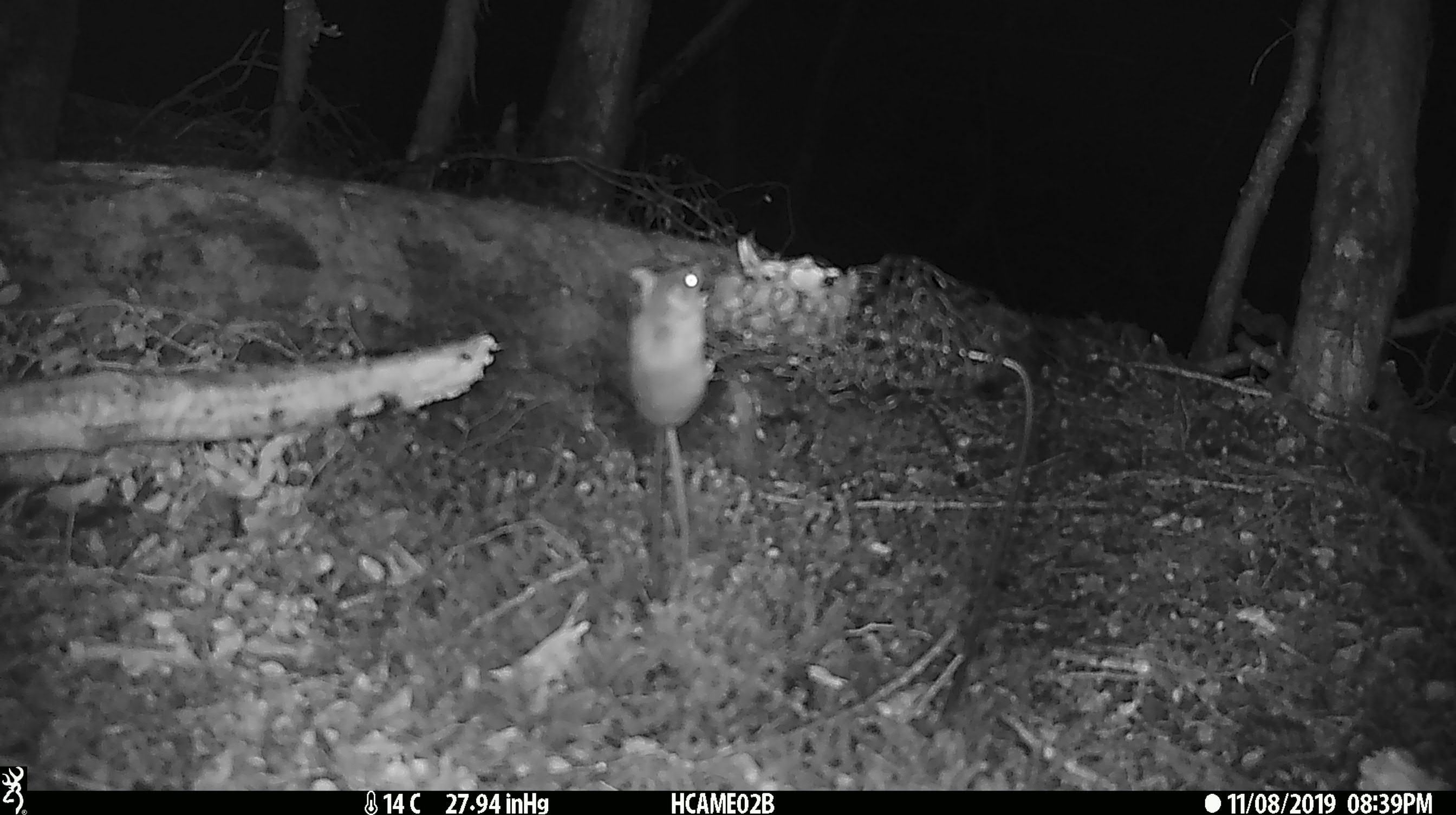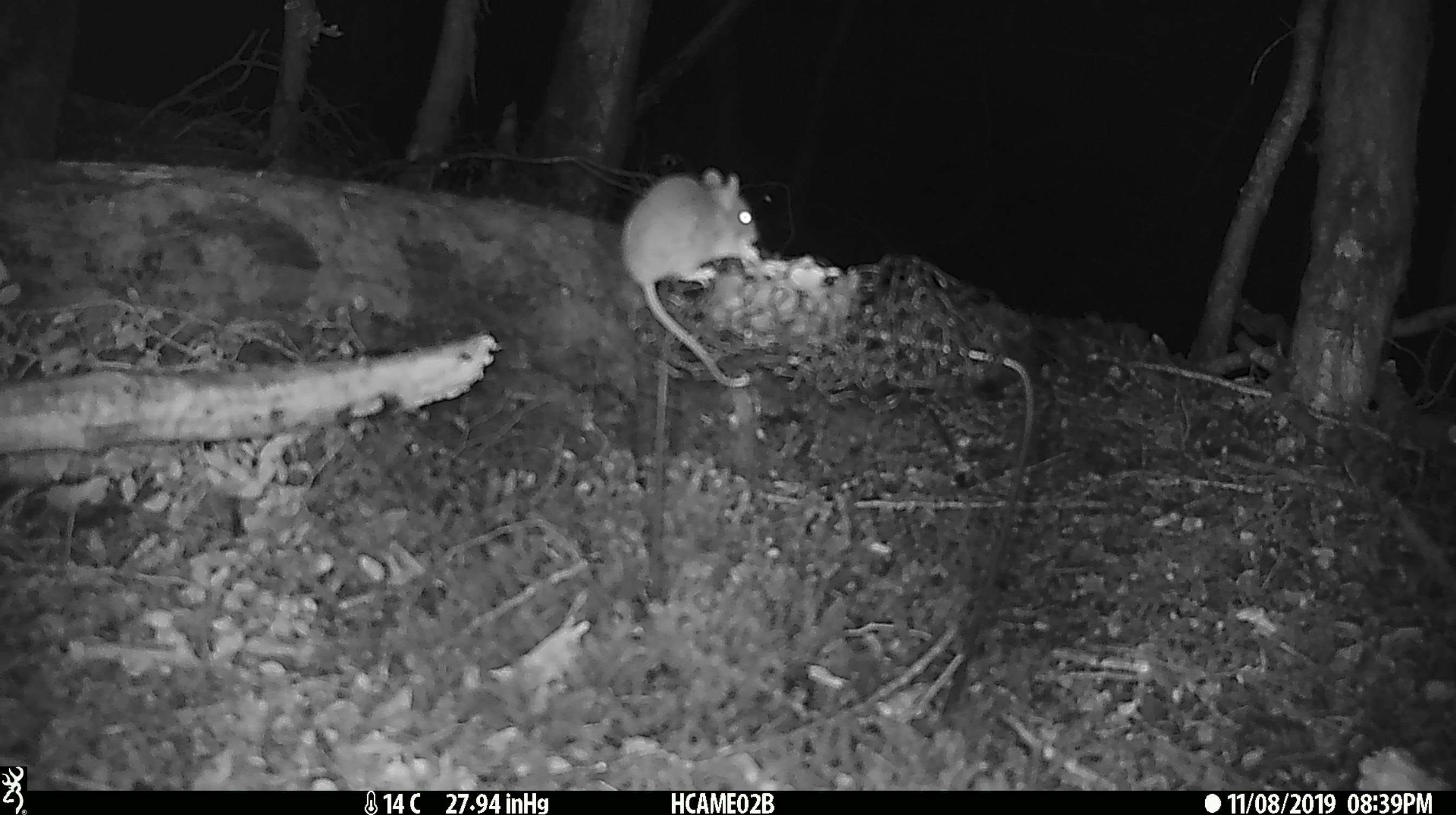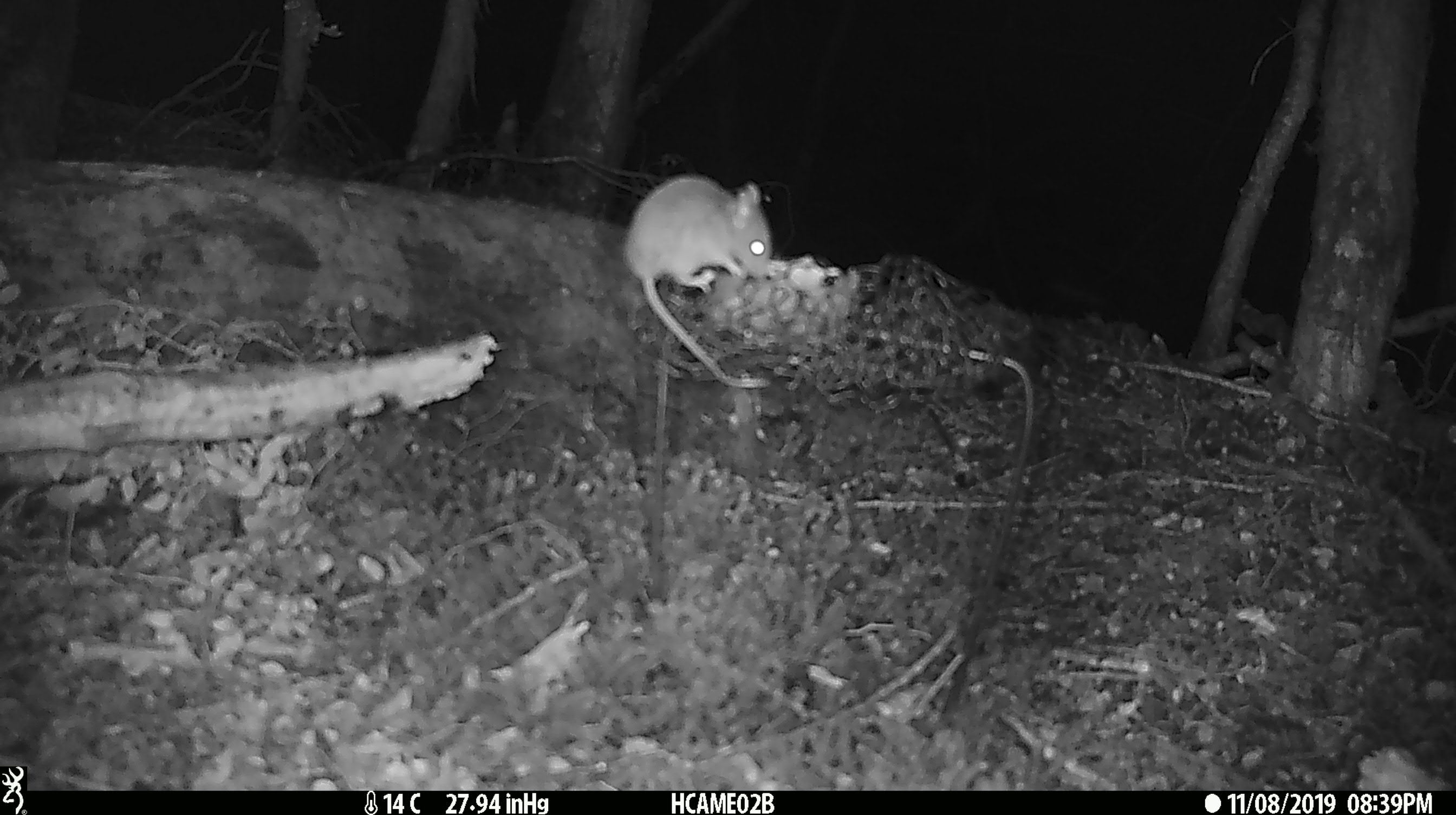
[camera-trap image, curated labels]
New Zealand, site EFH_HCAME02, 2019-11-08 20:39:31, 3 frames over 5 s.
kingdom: Animalia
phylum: Chordata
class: Mammalia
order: Rodentia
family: Muridae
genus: Mus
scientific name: Mus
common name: mouse